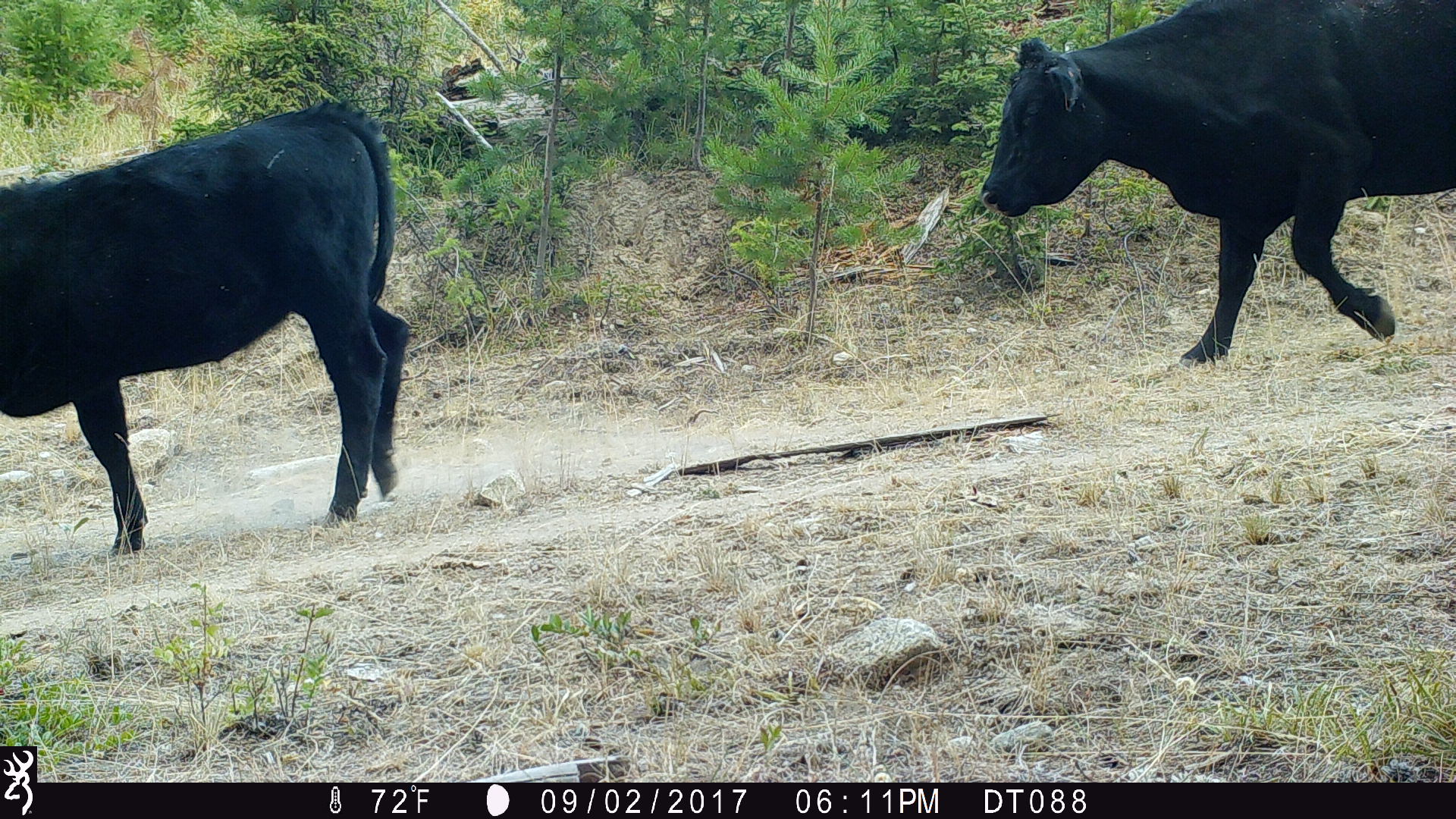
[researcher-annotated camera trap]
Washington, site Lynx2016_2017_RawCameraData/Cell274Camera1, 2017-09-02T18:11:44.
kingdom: Animalia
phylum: Chordata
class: Mammalia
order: Artiodactyla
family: Bovidae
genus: Bos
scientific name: Bos taurus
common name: domestic cattle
Domestic cattle (Bos taurus). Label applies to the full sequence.